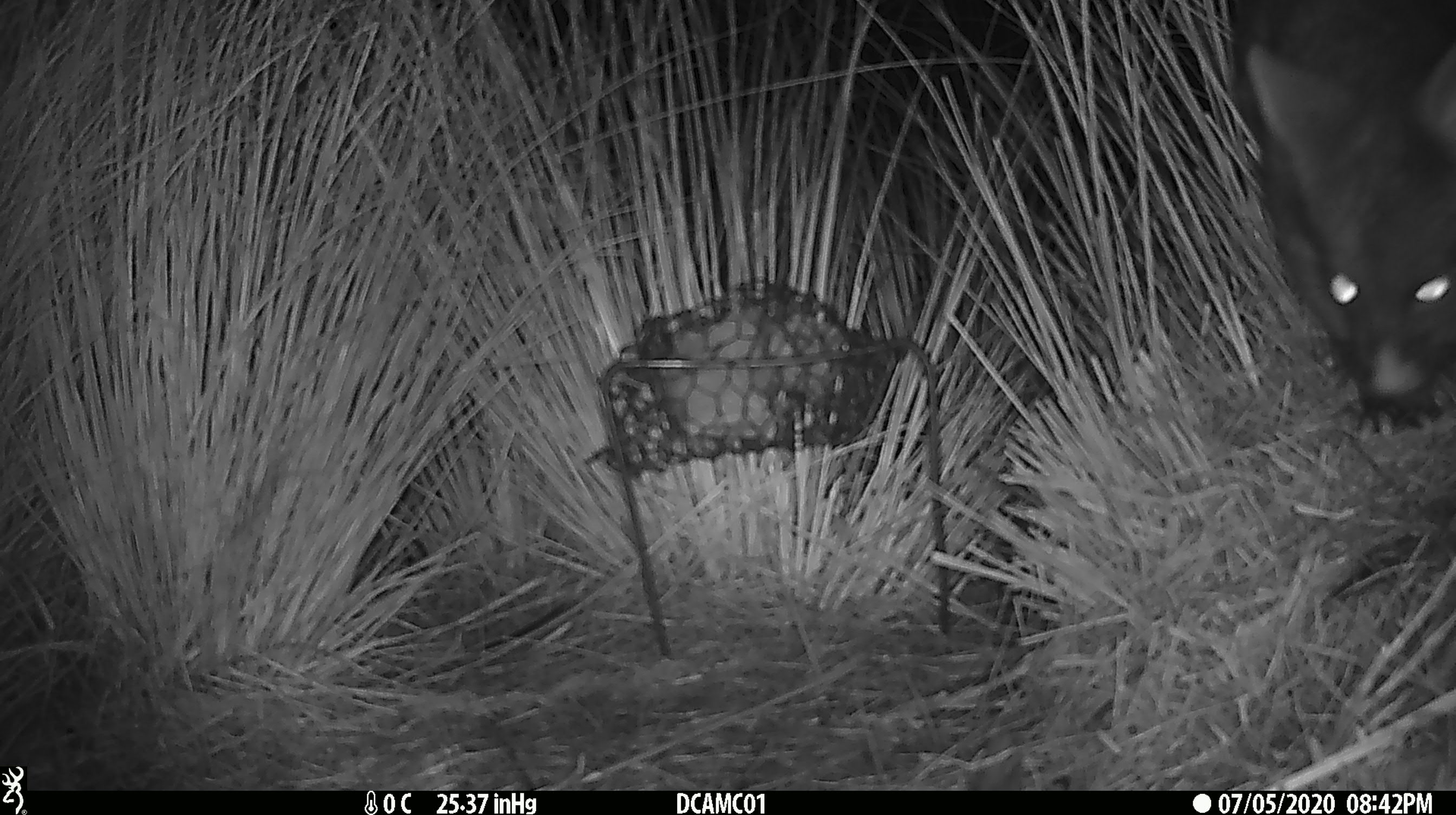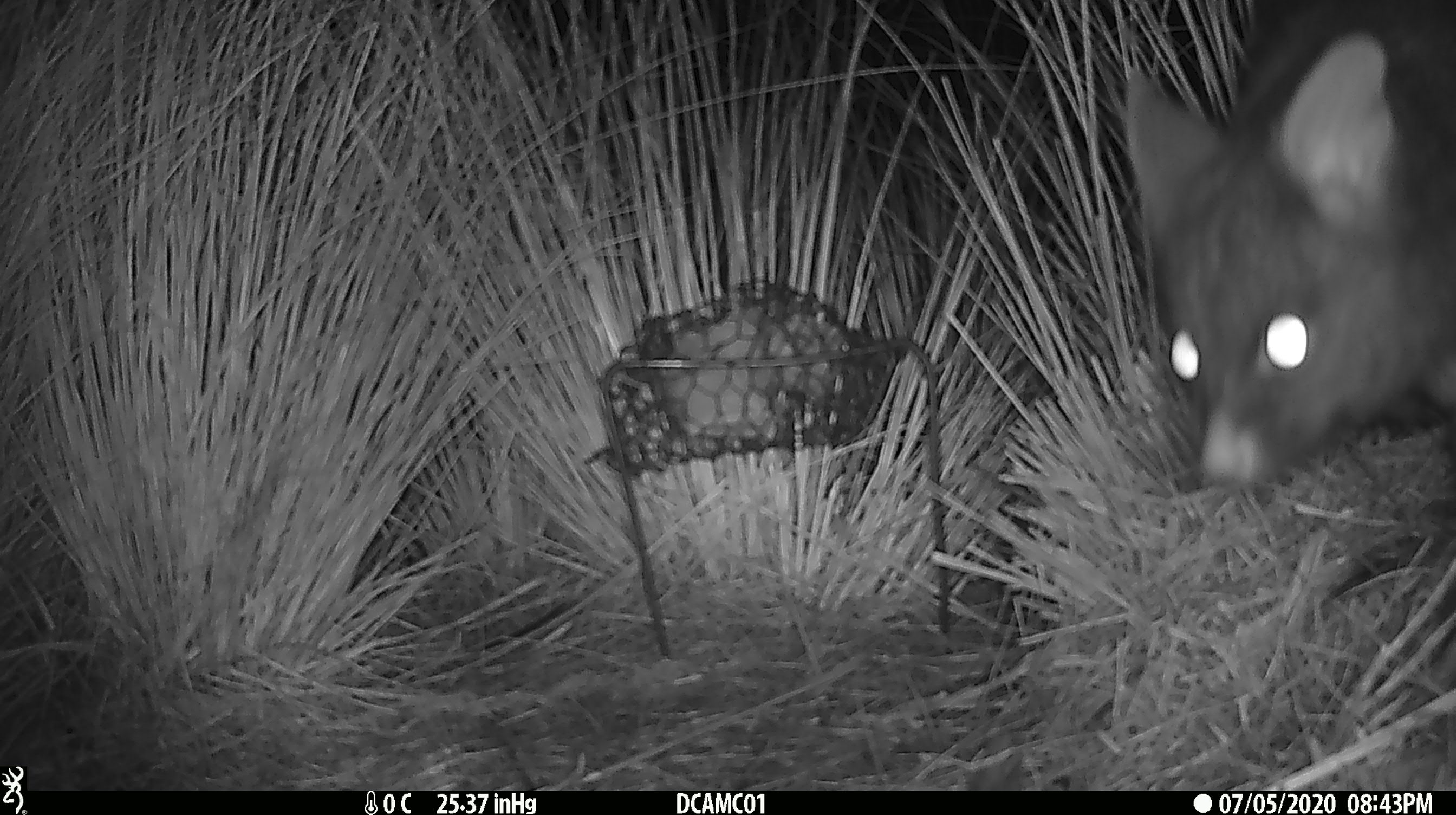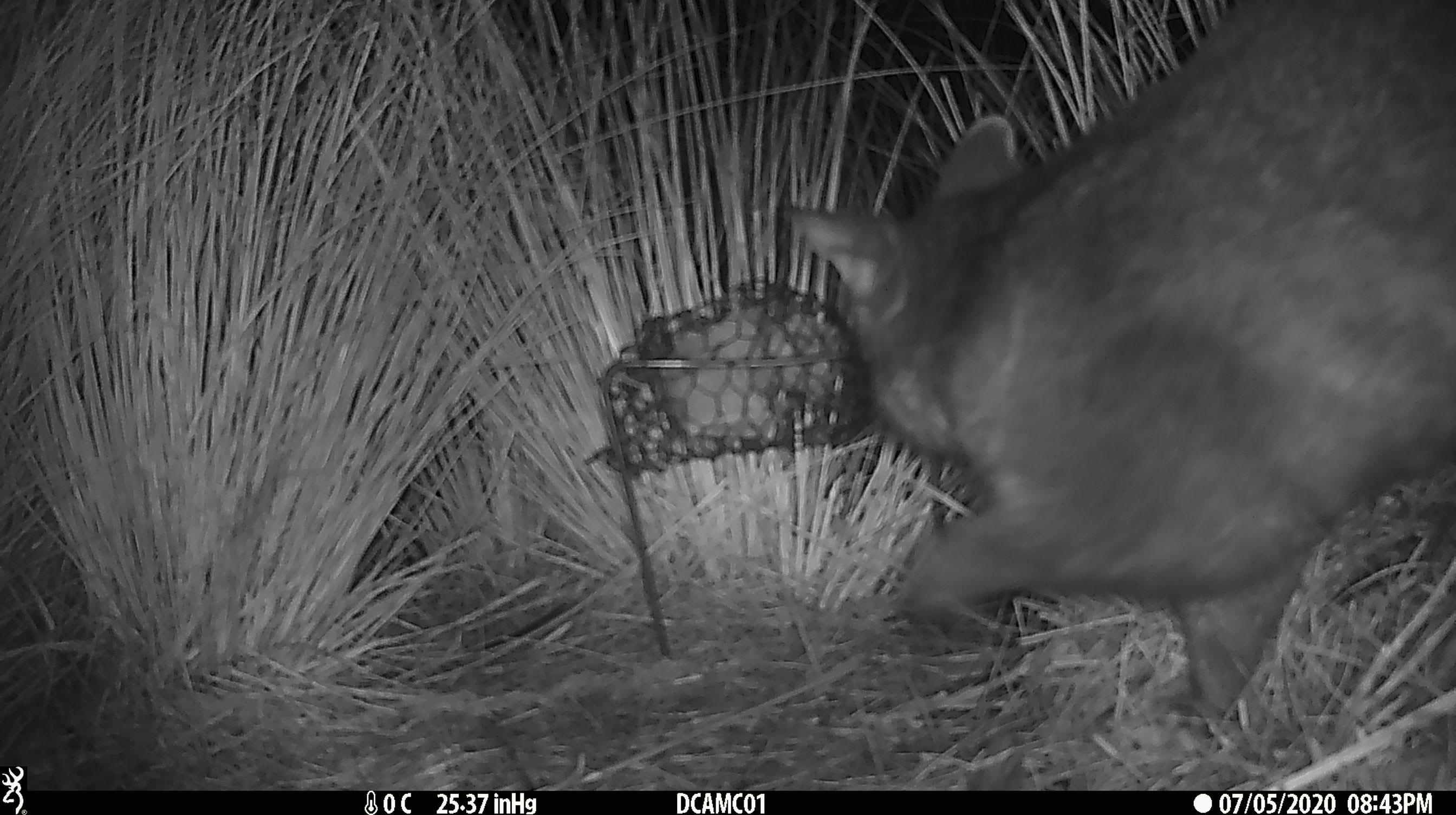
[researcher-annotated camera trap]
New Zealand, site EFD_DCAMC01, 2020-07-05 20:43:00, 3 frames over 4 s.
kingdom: Animalia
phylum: Chordata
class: Mammalia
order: Diprotodontia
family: Phalangeridae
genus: Trichosurus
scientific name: Trichosurus vulpecula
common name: common brushtail possum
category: possum